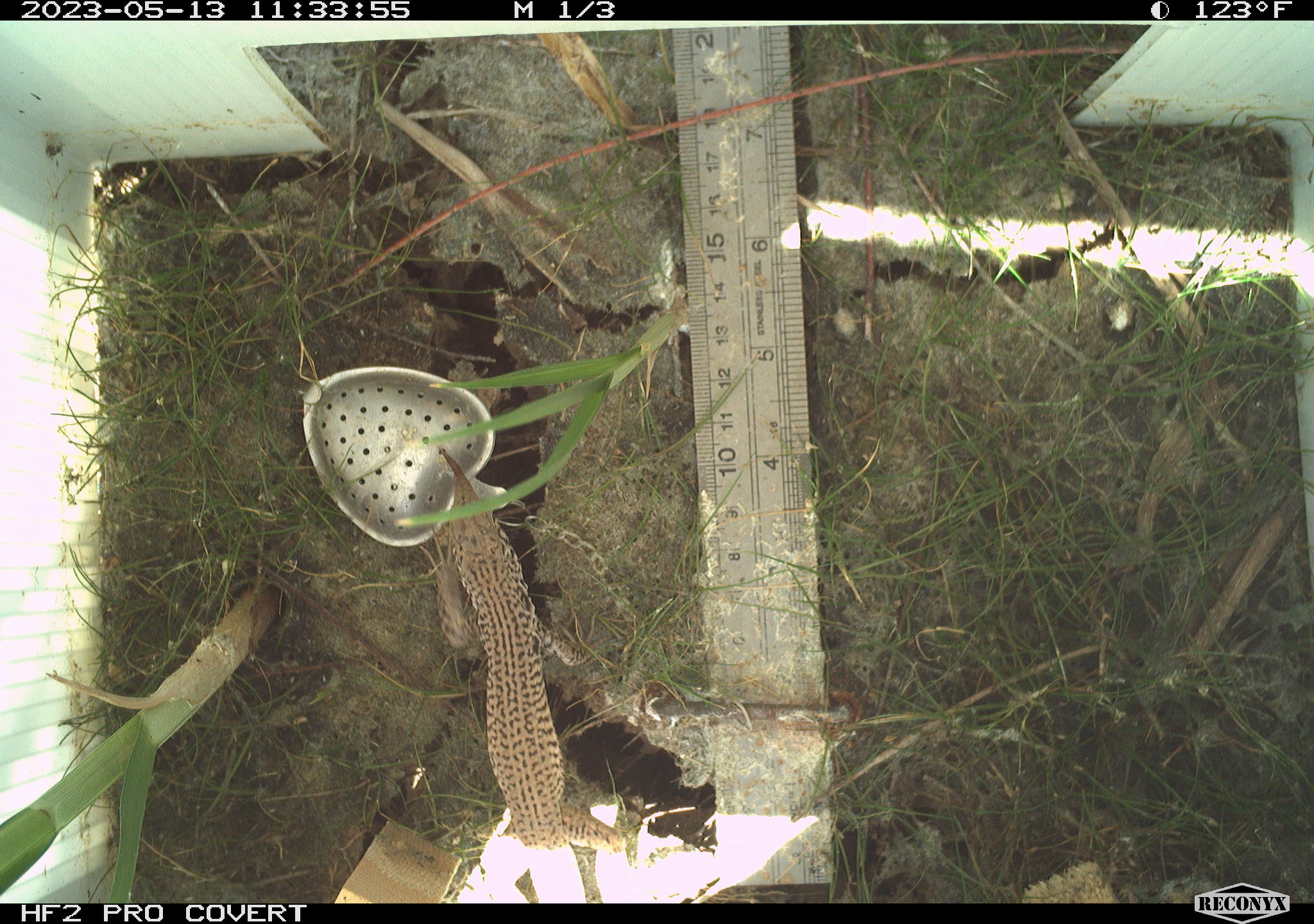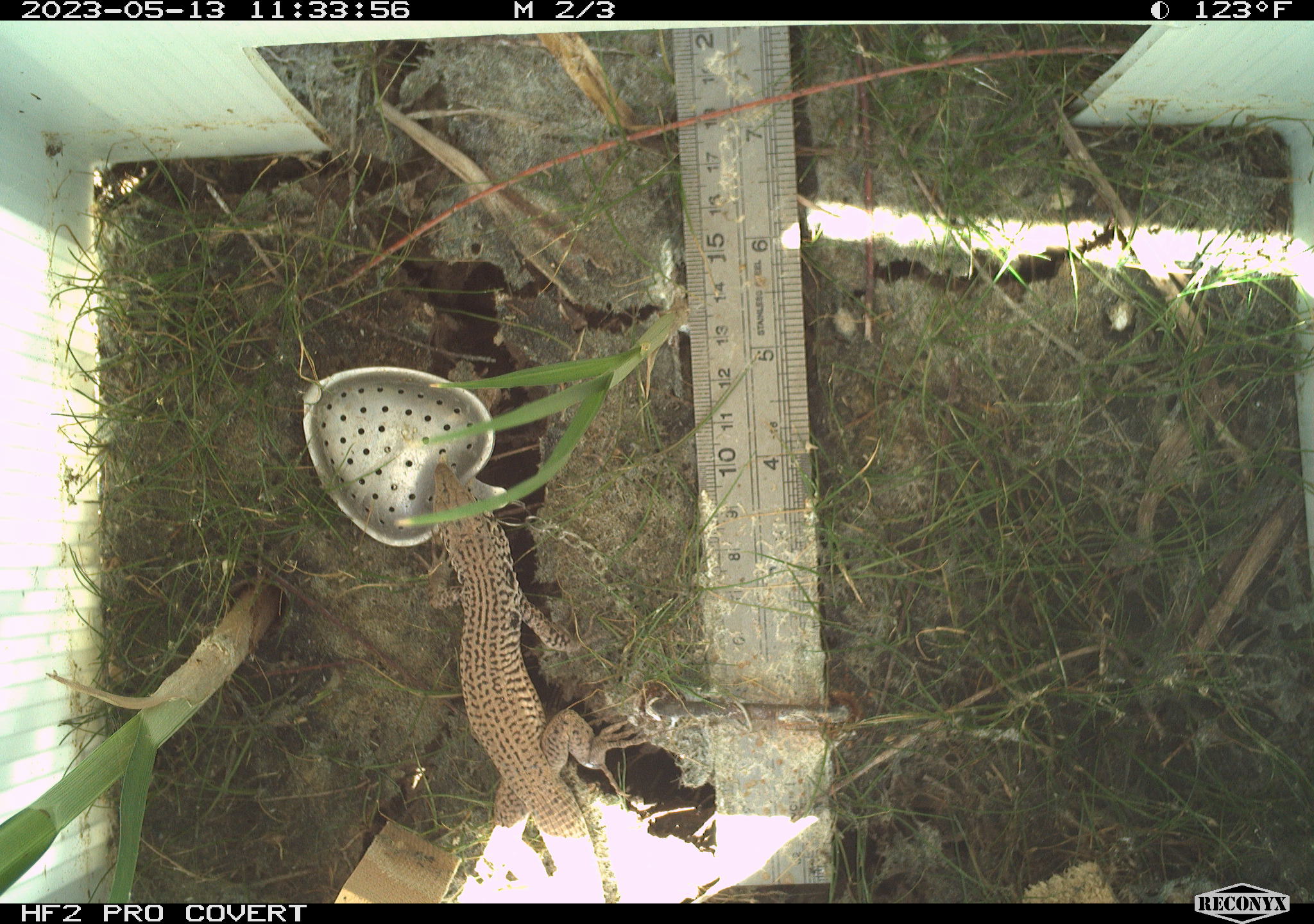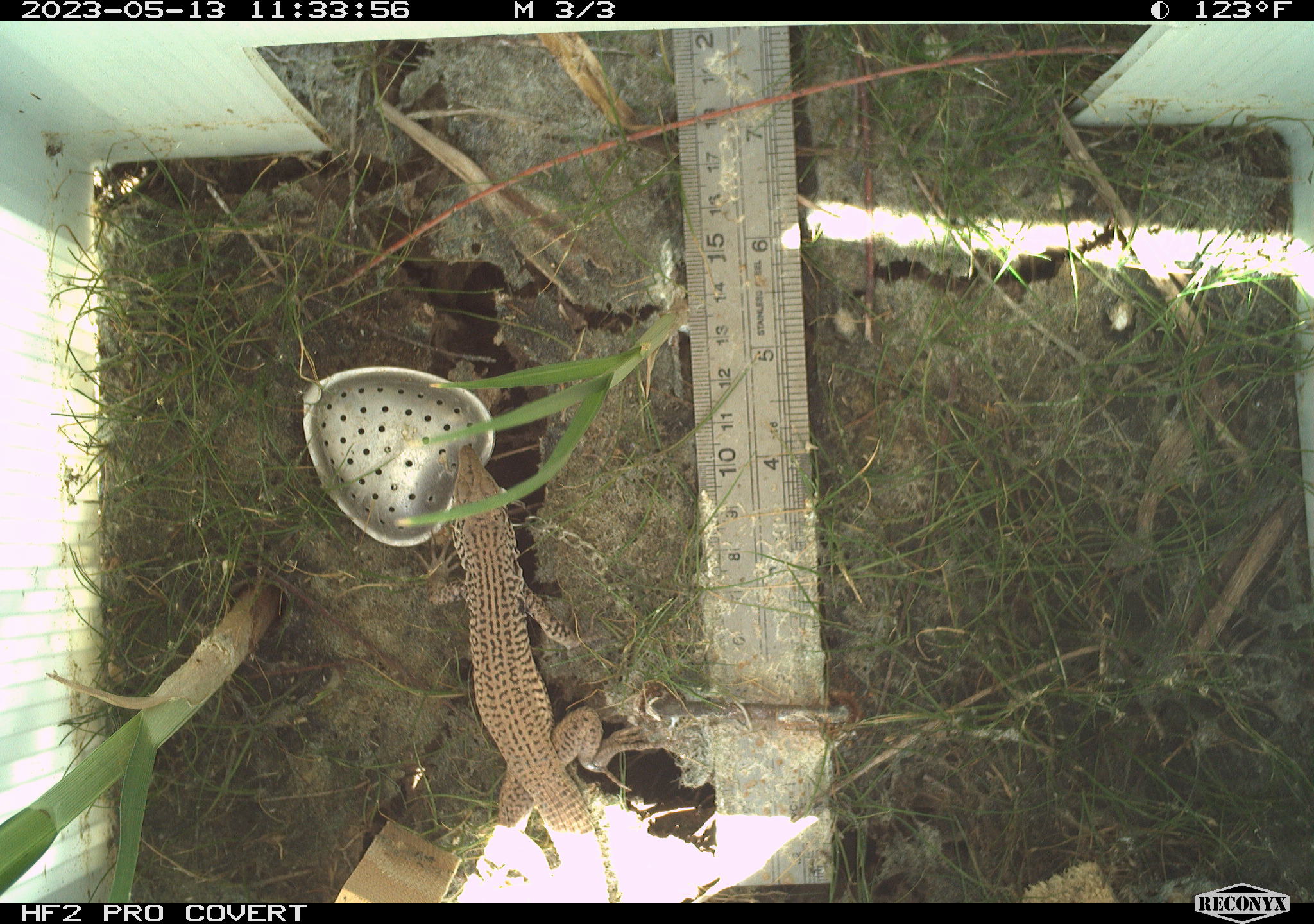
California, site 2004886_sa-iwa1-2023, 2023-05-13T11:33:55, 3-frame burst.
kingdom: Animalia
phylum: Chordata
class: Reptilia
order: Squamata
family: Teiidae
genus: Aspidoscelis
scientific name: Aspidoscelis tigris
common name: western whiptail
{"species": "western whiptail (Aspidoscelis tigris)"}